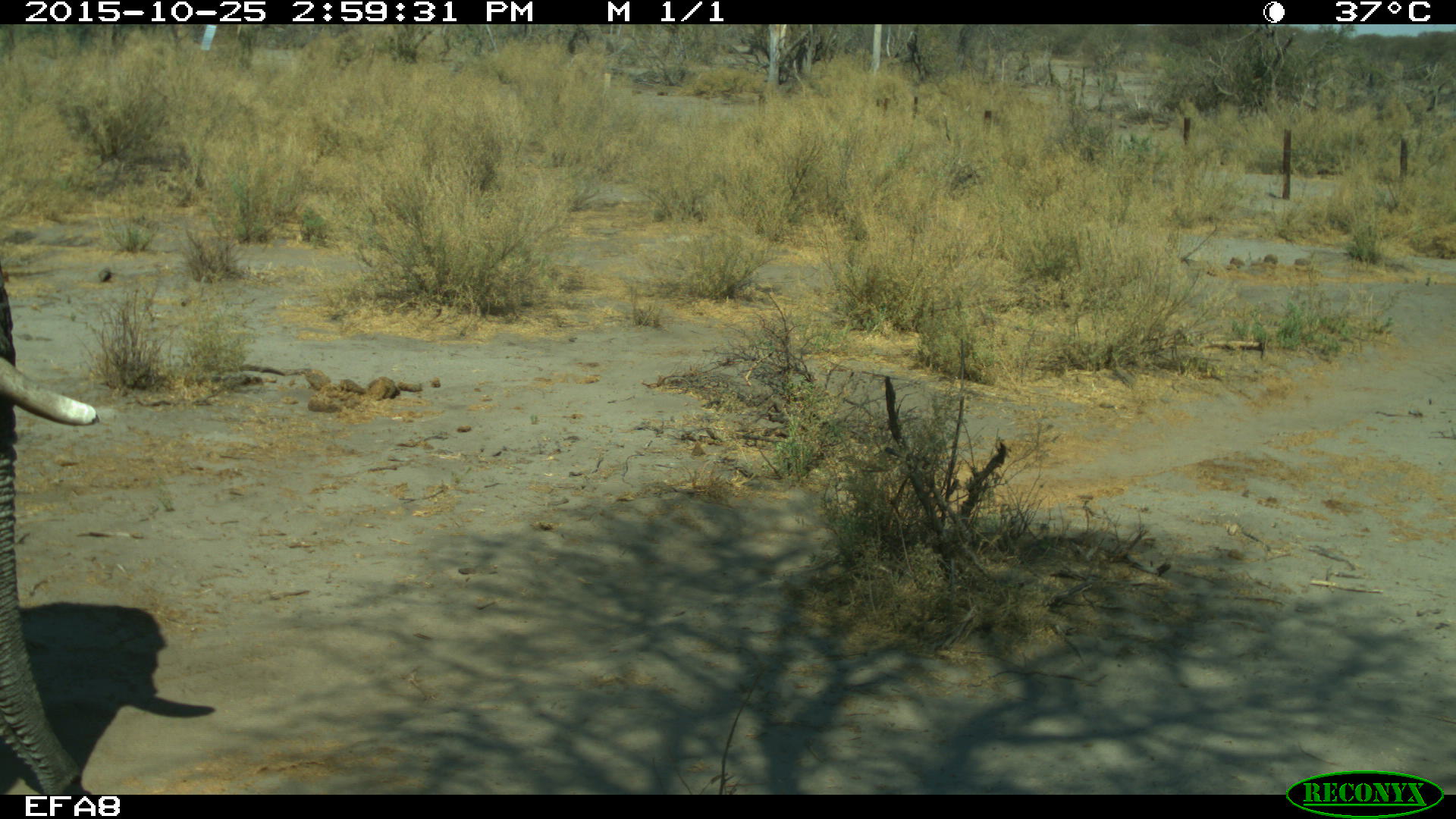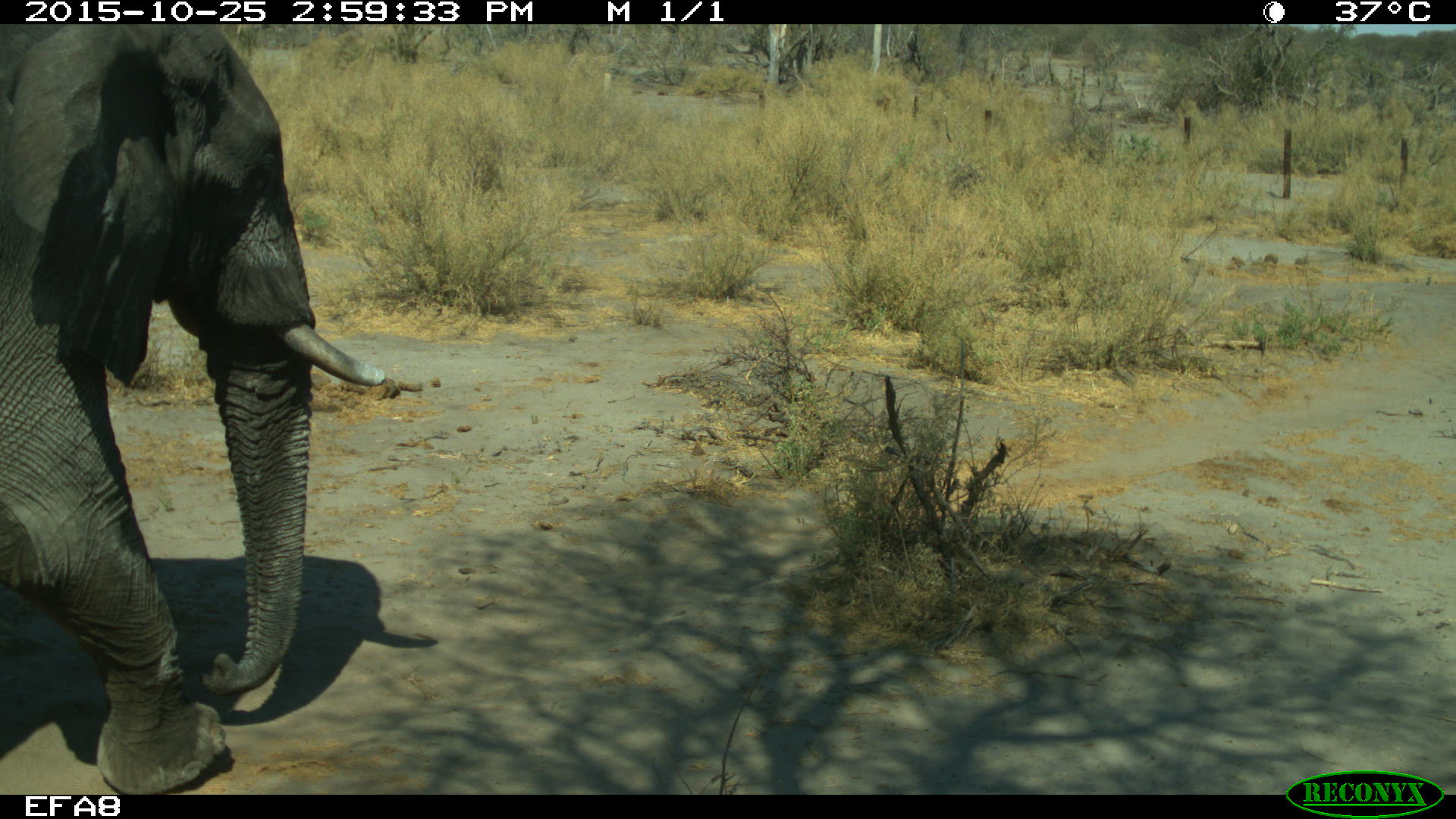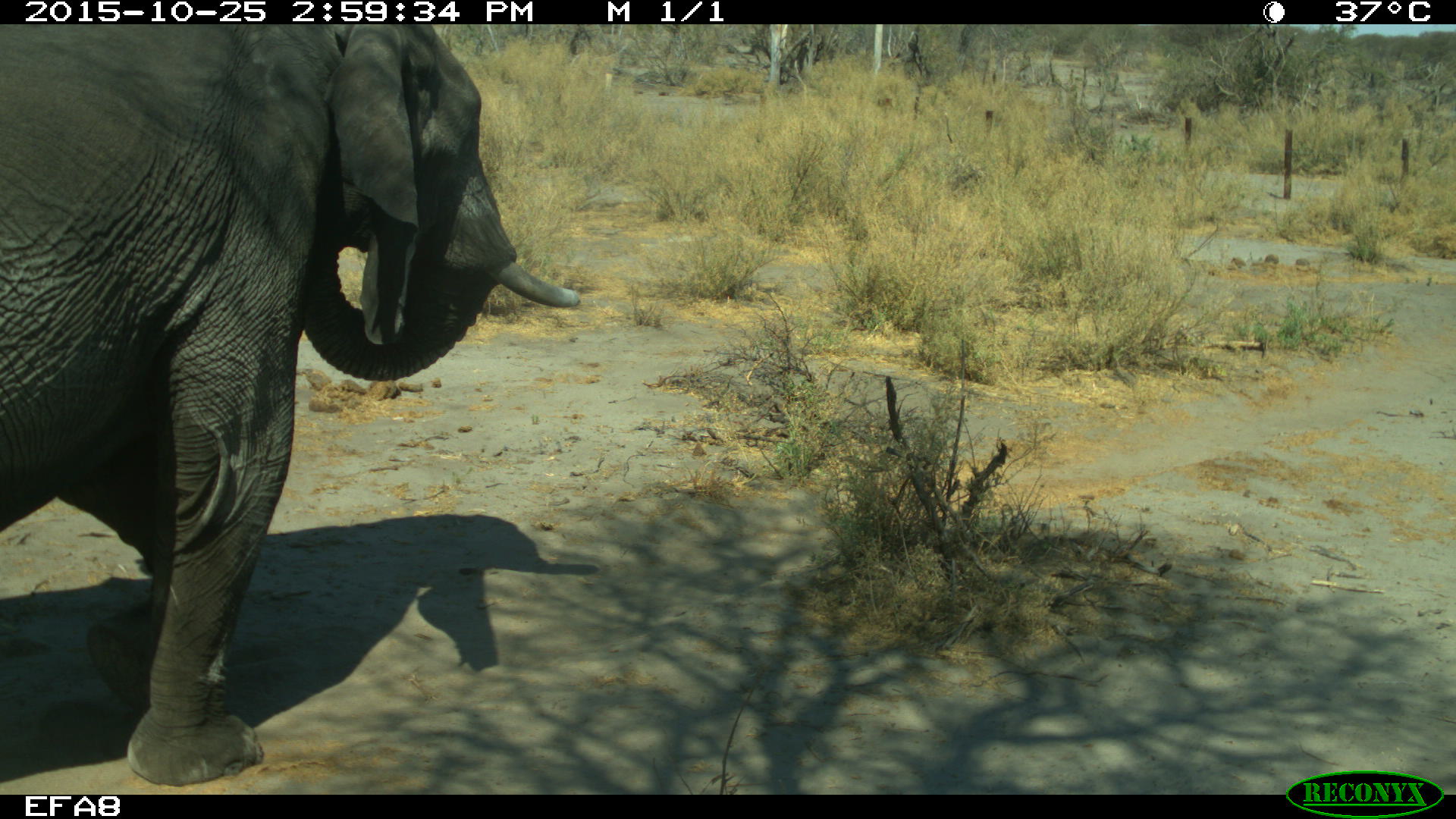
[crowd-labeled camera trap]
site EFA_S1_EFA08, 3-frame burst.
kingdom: Animalia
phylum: Chordata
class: Mammalia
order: Proboscidea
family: Elephantidae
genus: Loxodonta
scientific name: Loxodonta africana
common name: african bush elephant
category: elephant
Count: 1.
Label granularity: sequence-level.